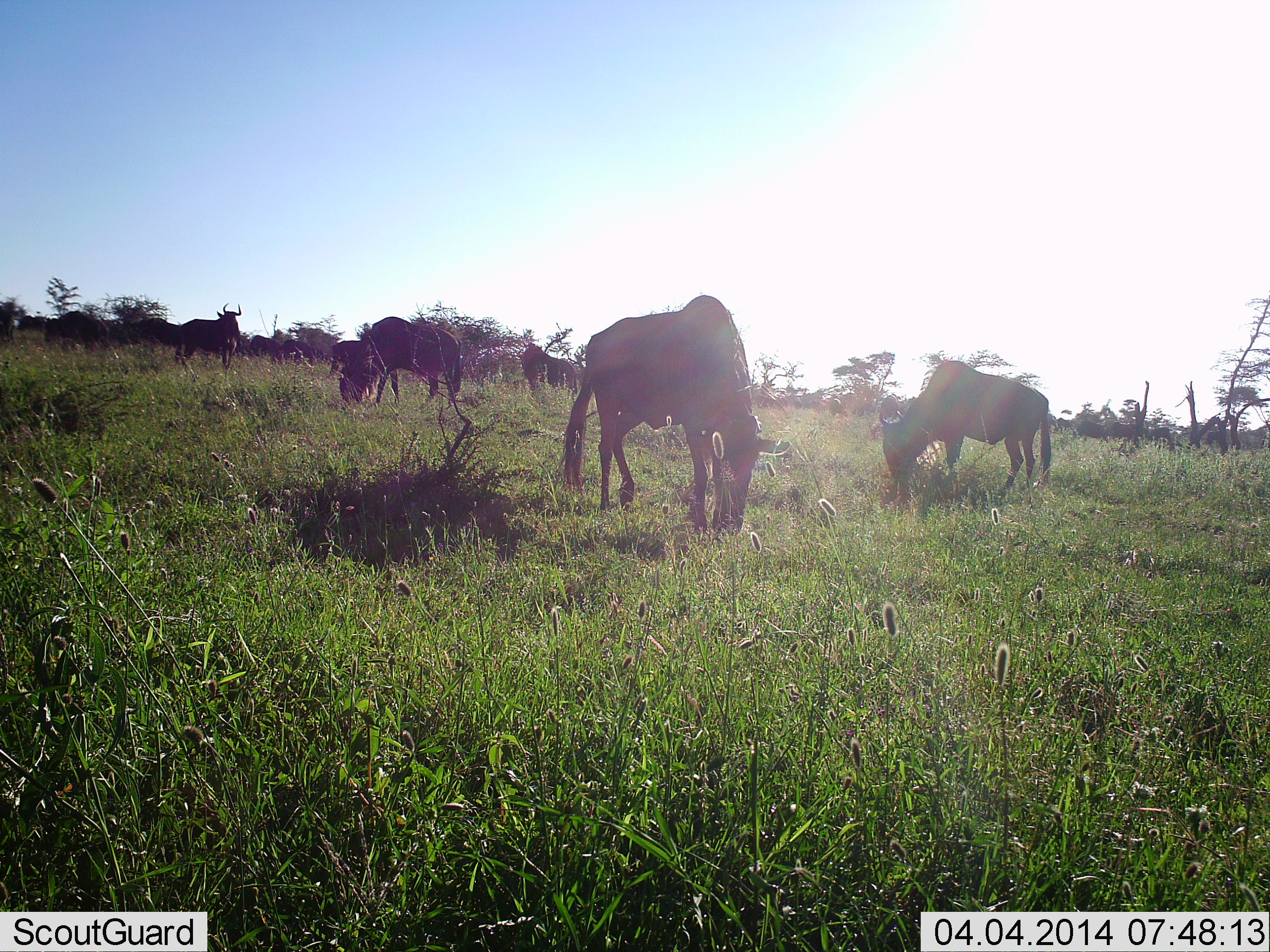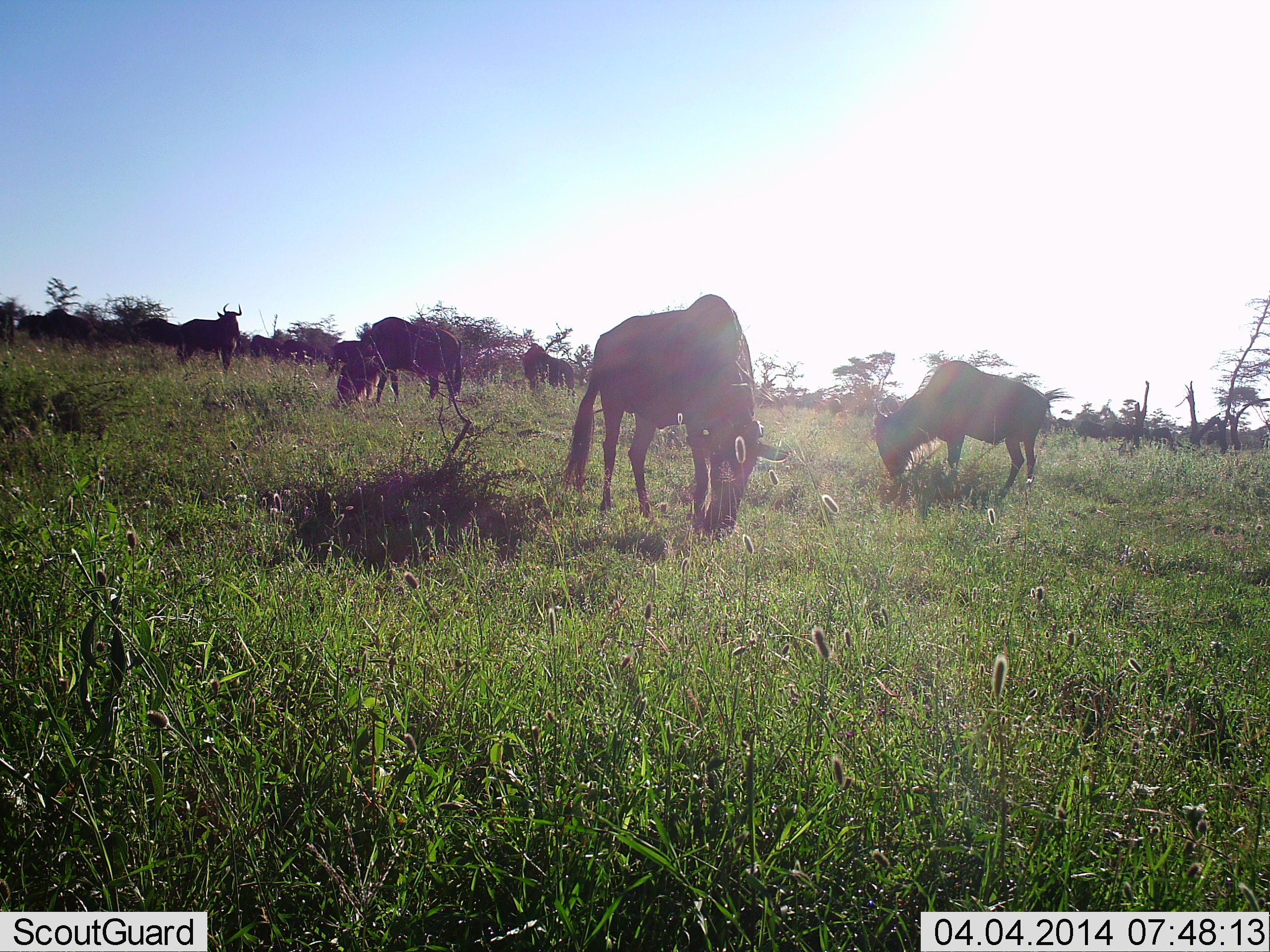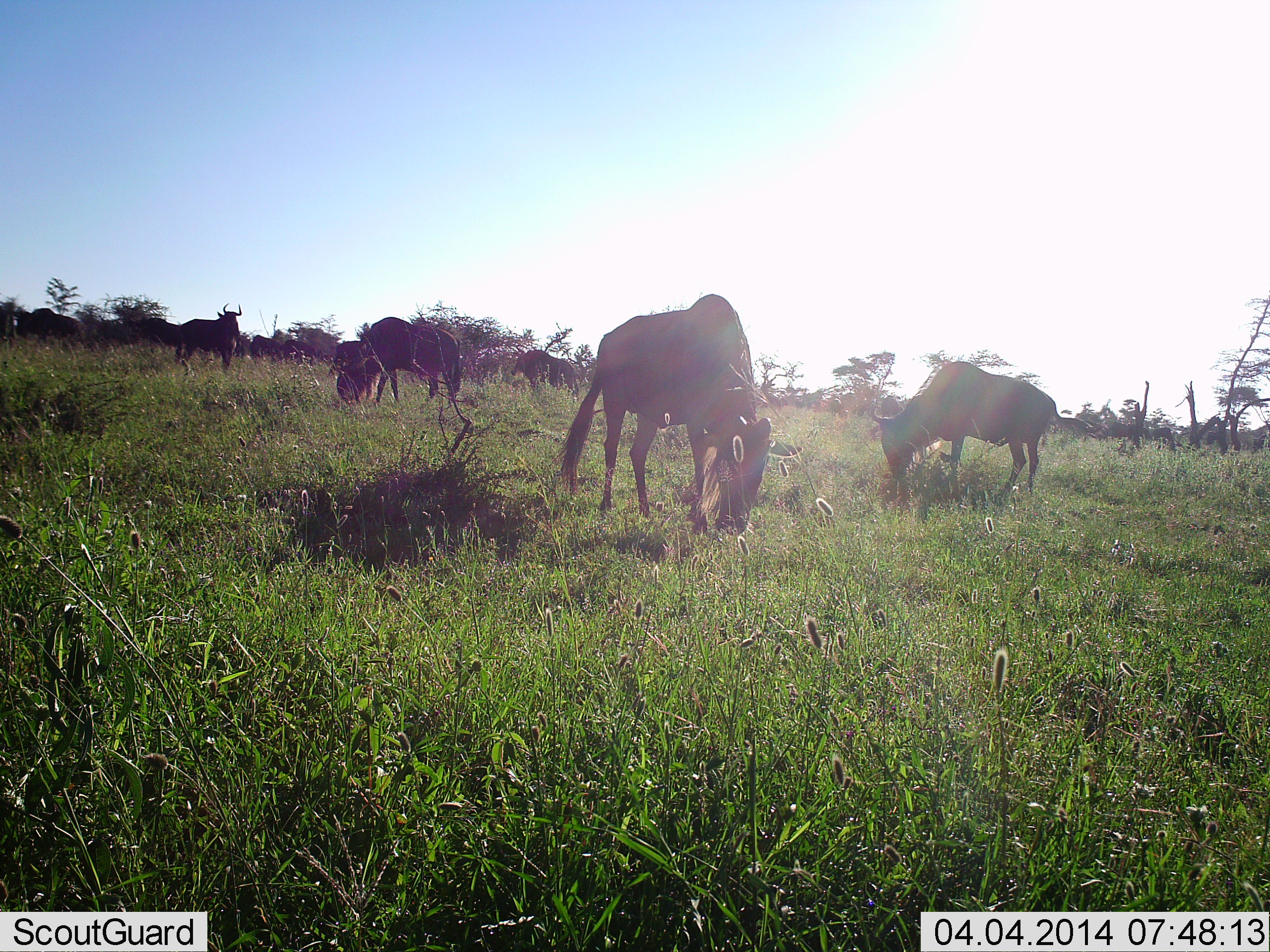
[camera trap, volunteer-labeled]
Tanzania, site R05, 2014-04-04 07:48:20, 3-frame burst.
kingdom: Animalia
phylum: Chordata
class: Mammalia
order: Artiodactyla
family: Bovidae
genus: Connochaetes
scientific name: Connochaetes taurinus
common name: blue wildebeest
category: wildebeest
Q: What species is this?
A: Wildebeest (blue wildebeest) (Connochaetes taurinus).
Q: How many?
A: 10.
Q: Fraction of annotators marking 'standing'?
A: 40%.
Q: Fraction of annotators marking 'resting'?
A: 0%.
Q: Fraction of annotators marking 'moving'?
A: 20%.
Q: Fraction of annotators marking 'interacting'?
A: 0%.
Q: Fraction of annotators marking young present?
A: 0%.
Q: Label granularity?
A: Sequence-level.